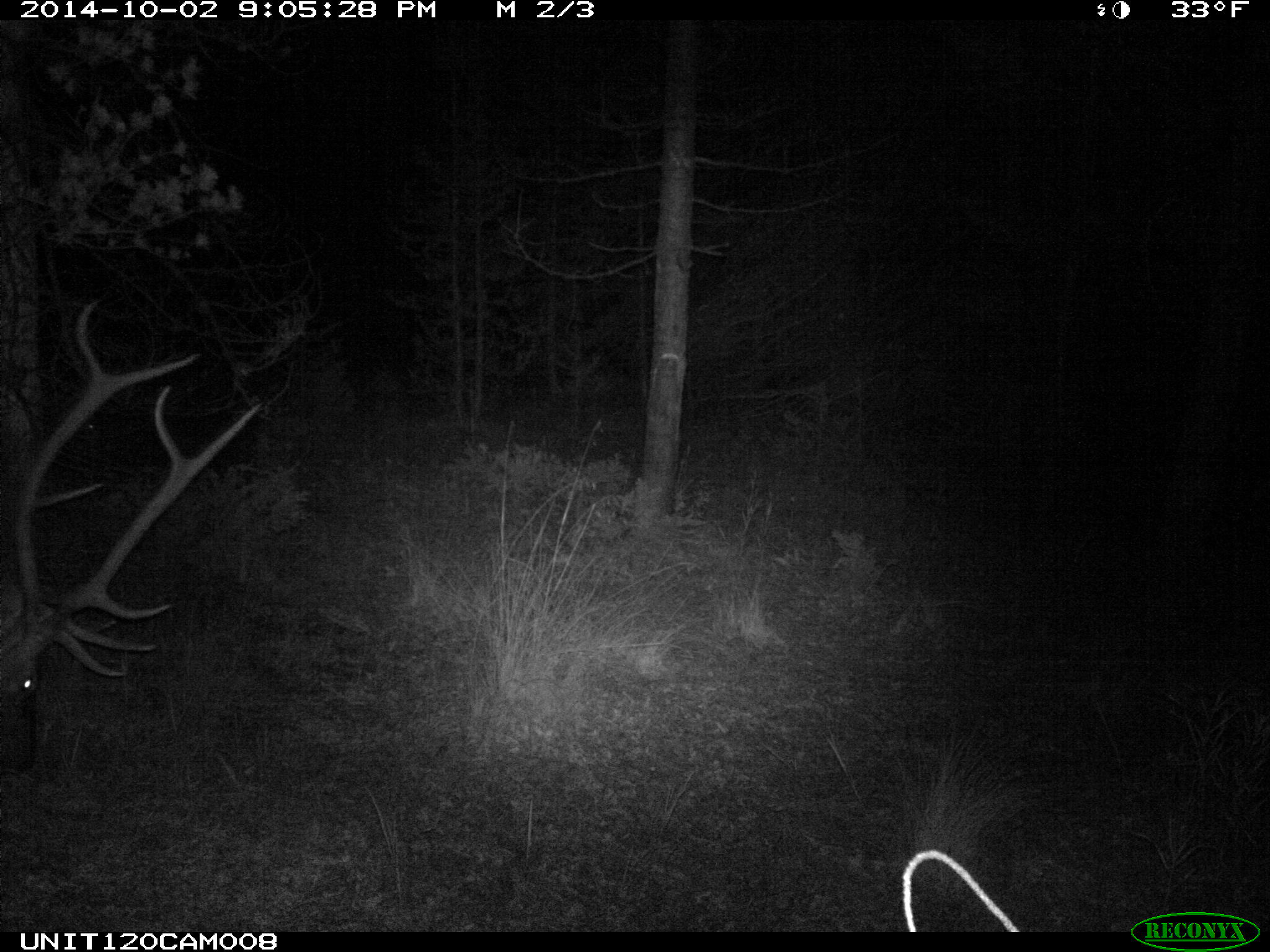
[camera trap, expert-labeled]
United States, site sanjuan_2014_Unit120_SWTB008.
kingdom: Animalia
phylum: Chordata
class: Mammalia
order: Artiodactyla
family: Cervidae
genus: Cervus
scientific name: Cervus elaphus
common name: red deer